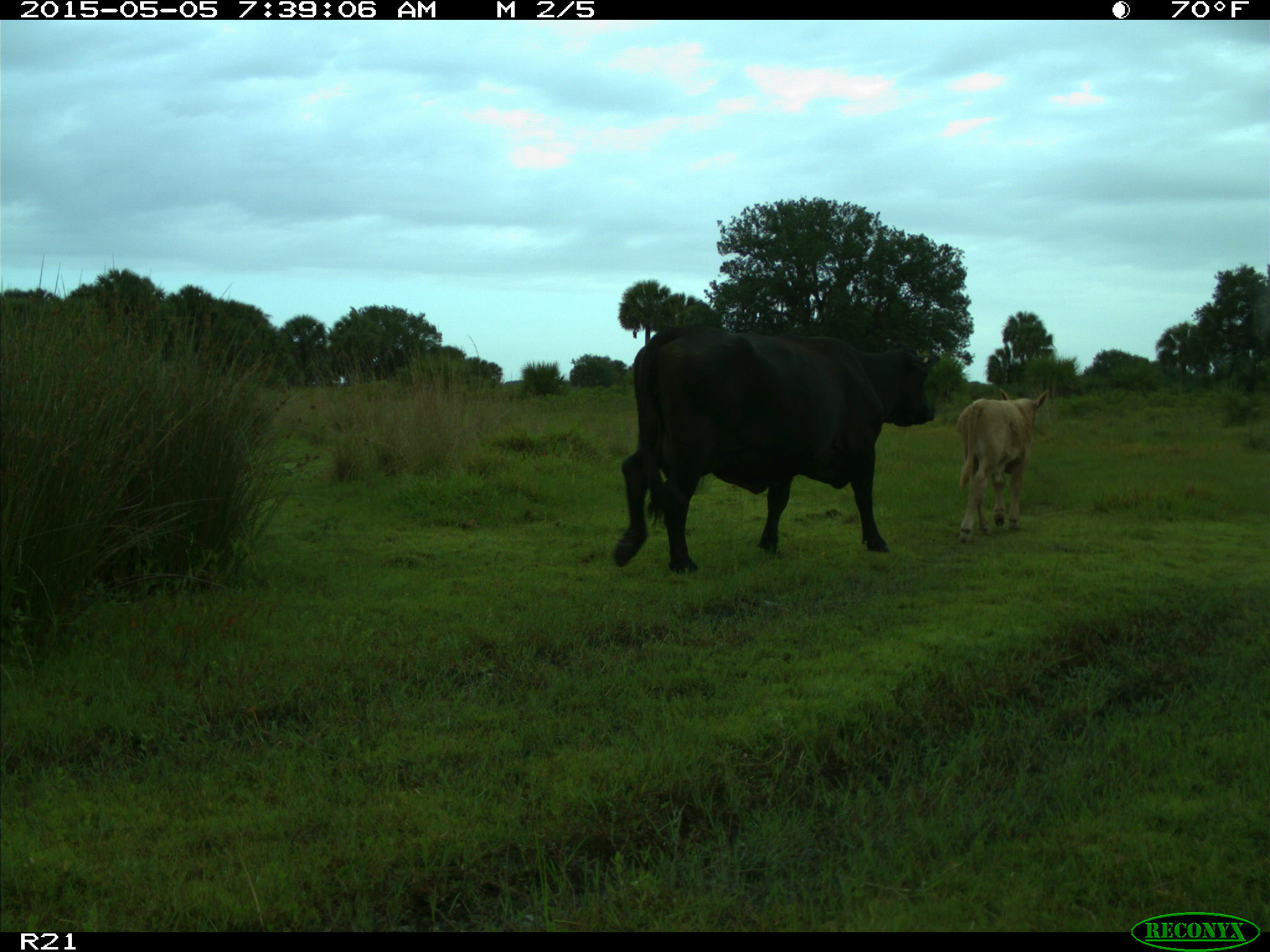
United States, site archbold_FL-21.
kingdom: Animalia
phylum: Chordata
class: Mammalia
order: Artiodactyla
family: Bovidae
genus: Bos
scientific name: Bos taurus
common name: domestic cow